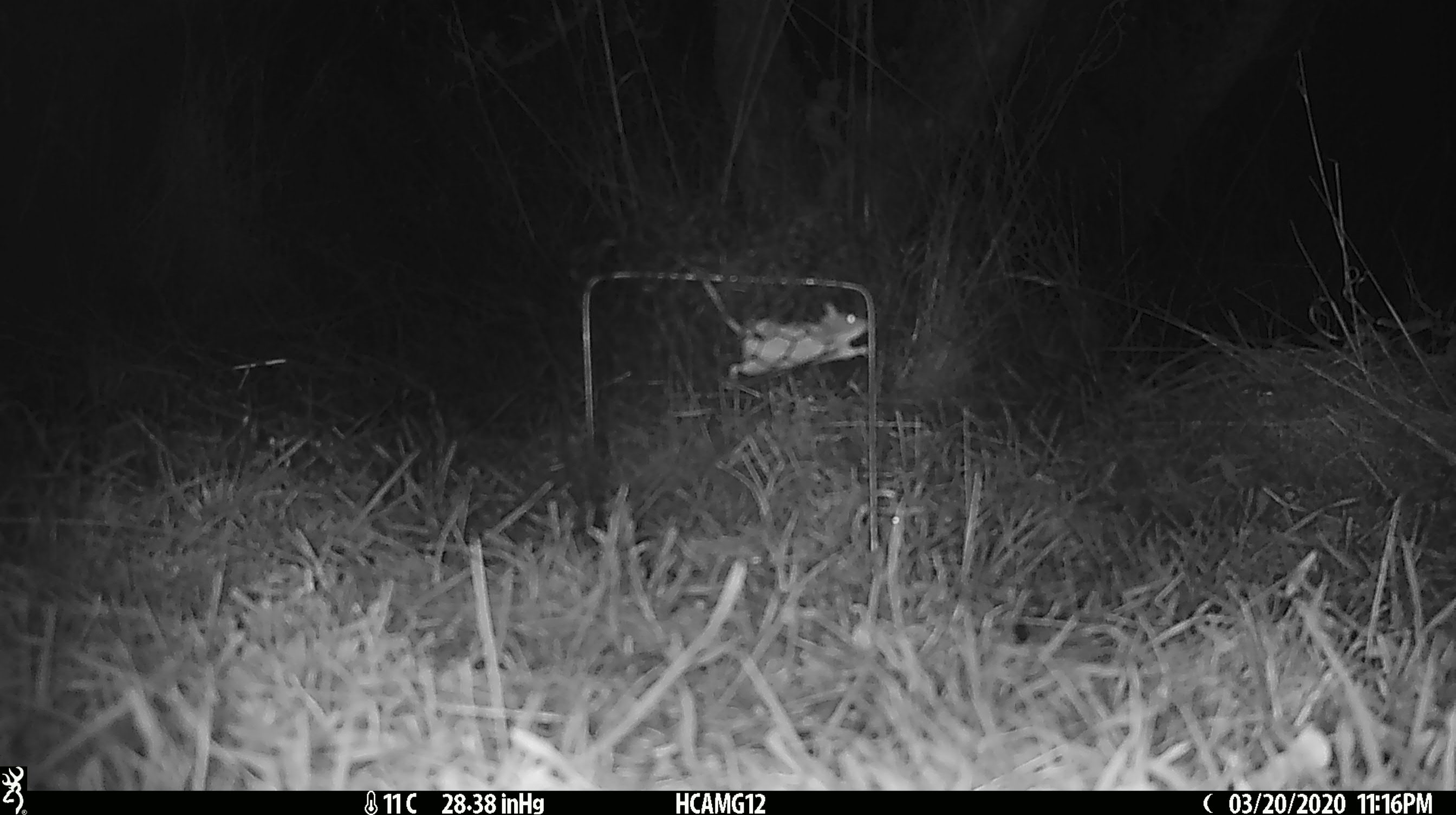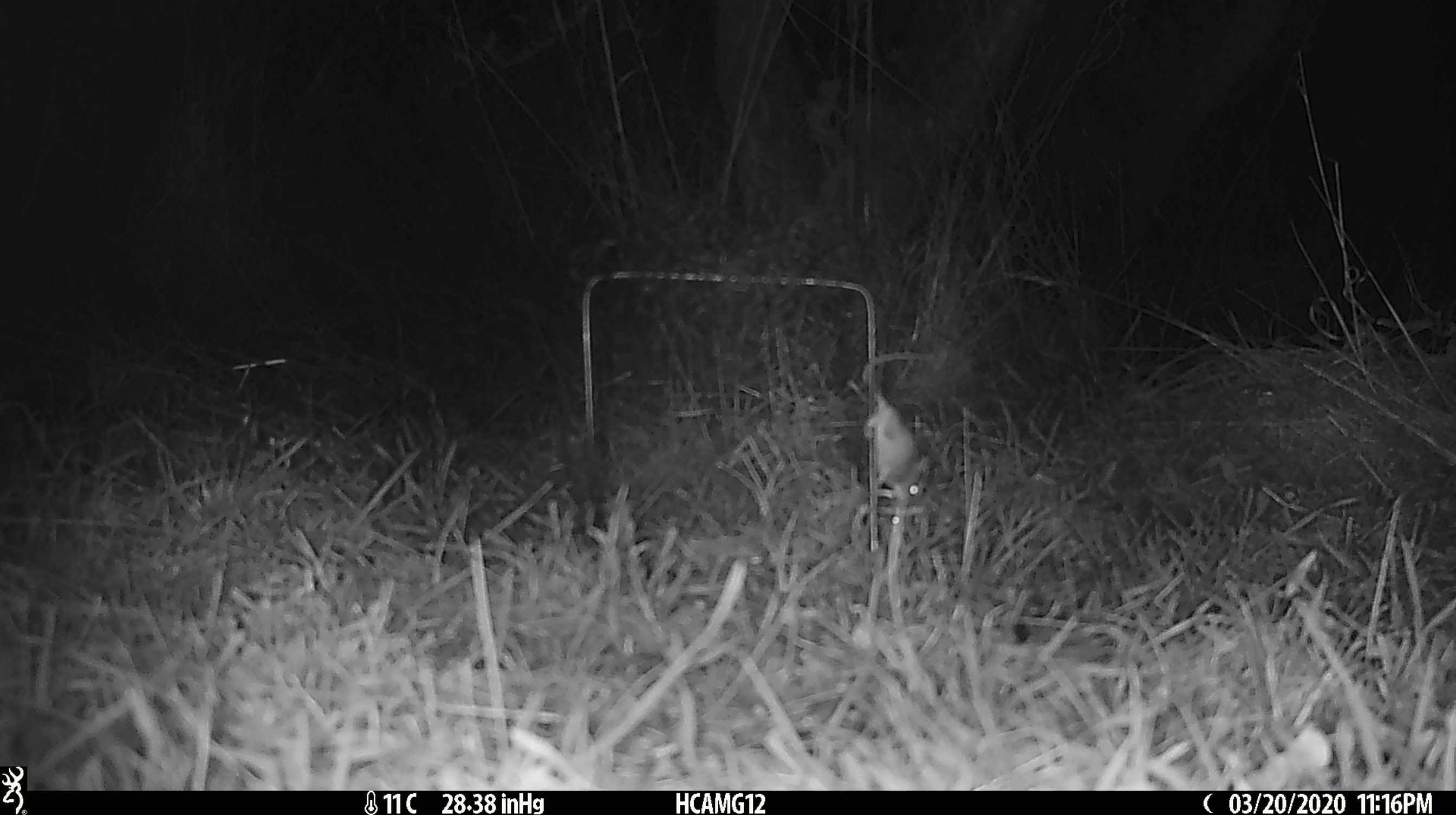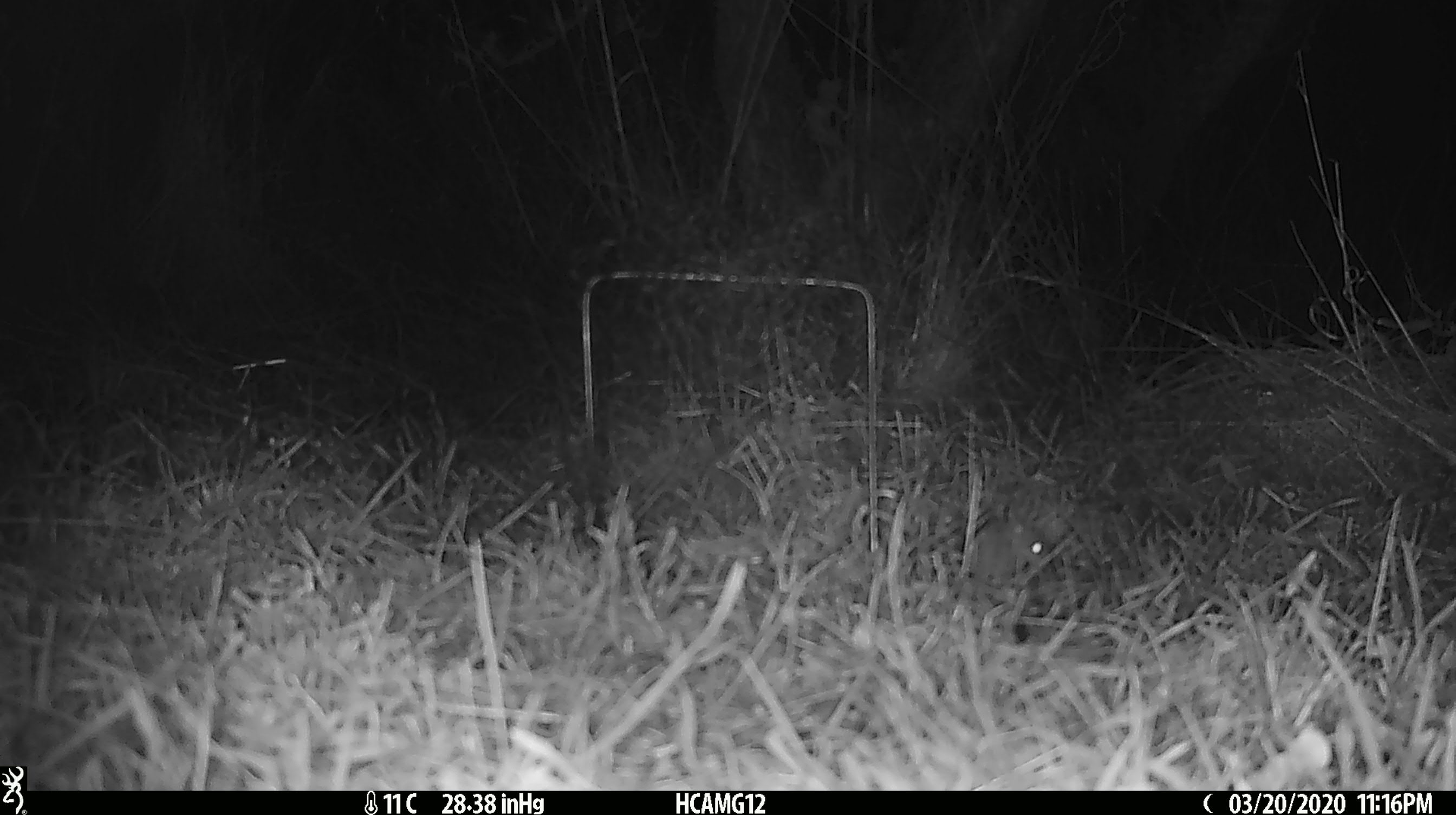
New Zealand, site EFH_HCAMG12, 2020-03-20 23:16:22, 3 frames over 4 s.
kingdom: Animalia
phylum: Chordata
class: Mammalia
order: Rodentia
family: Muridae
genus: Mus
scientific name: Mus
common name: mouse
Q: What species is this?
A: Mouse (Mus).